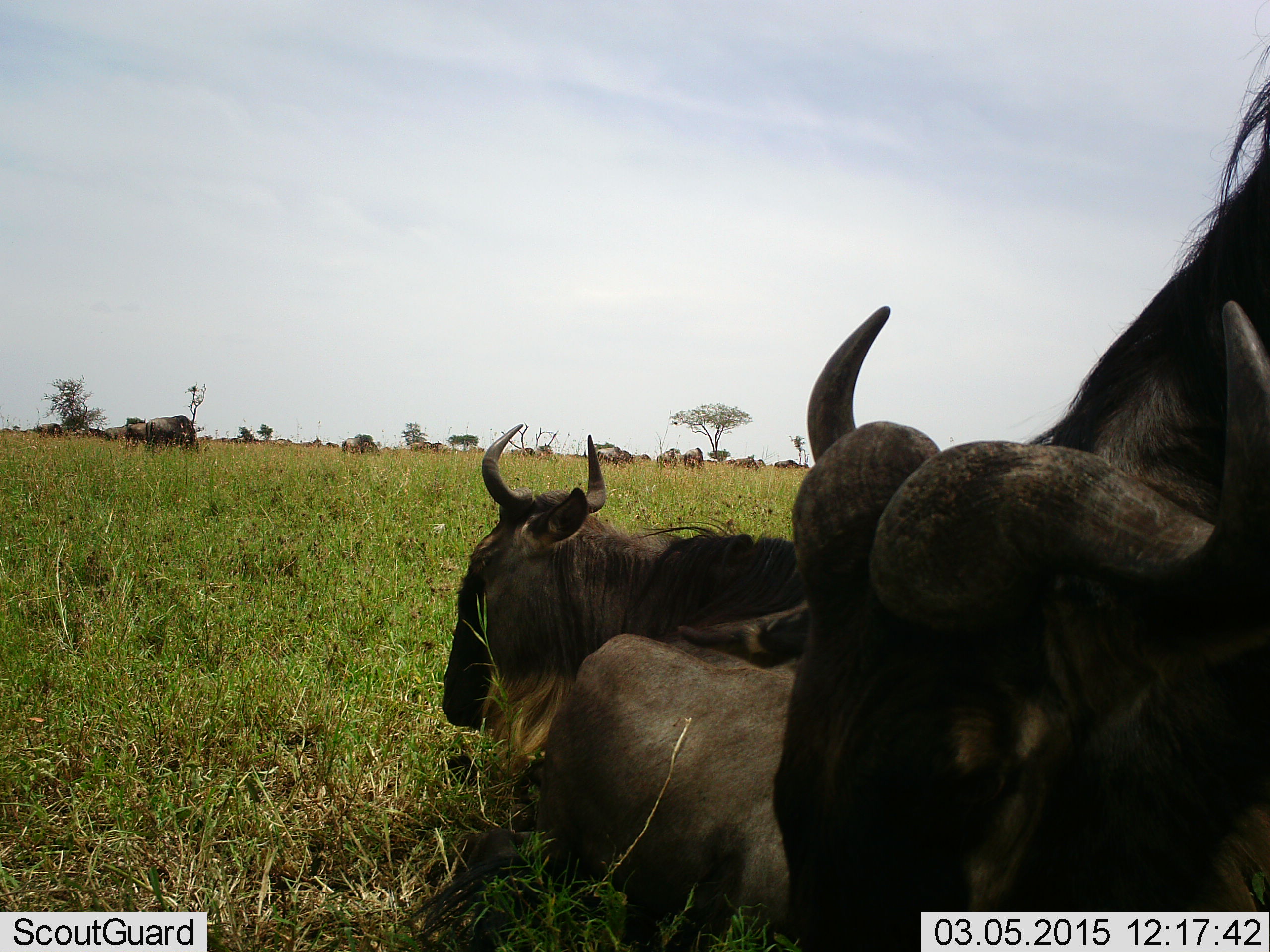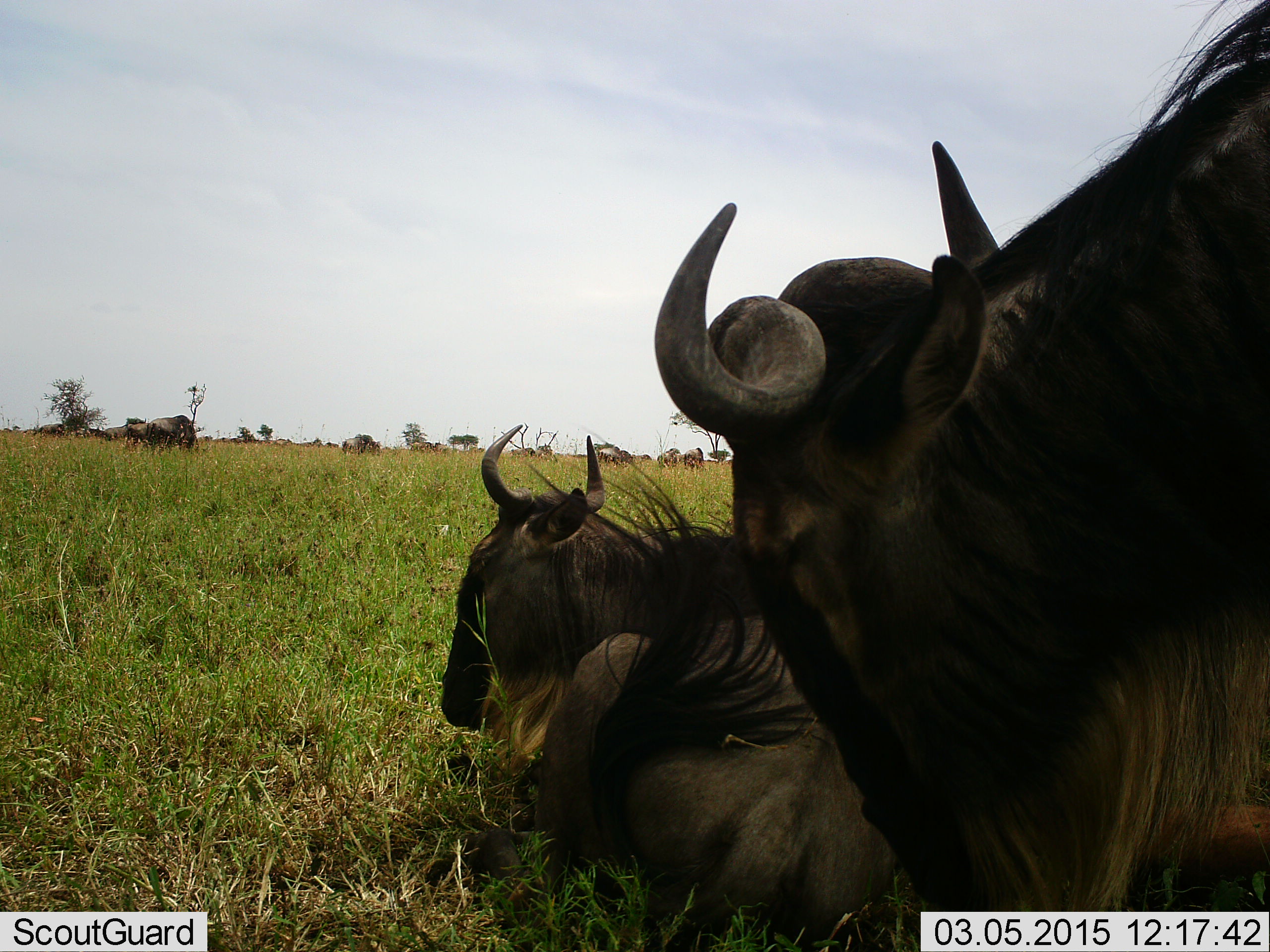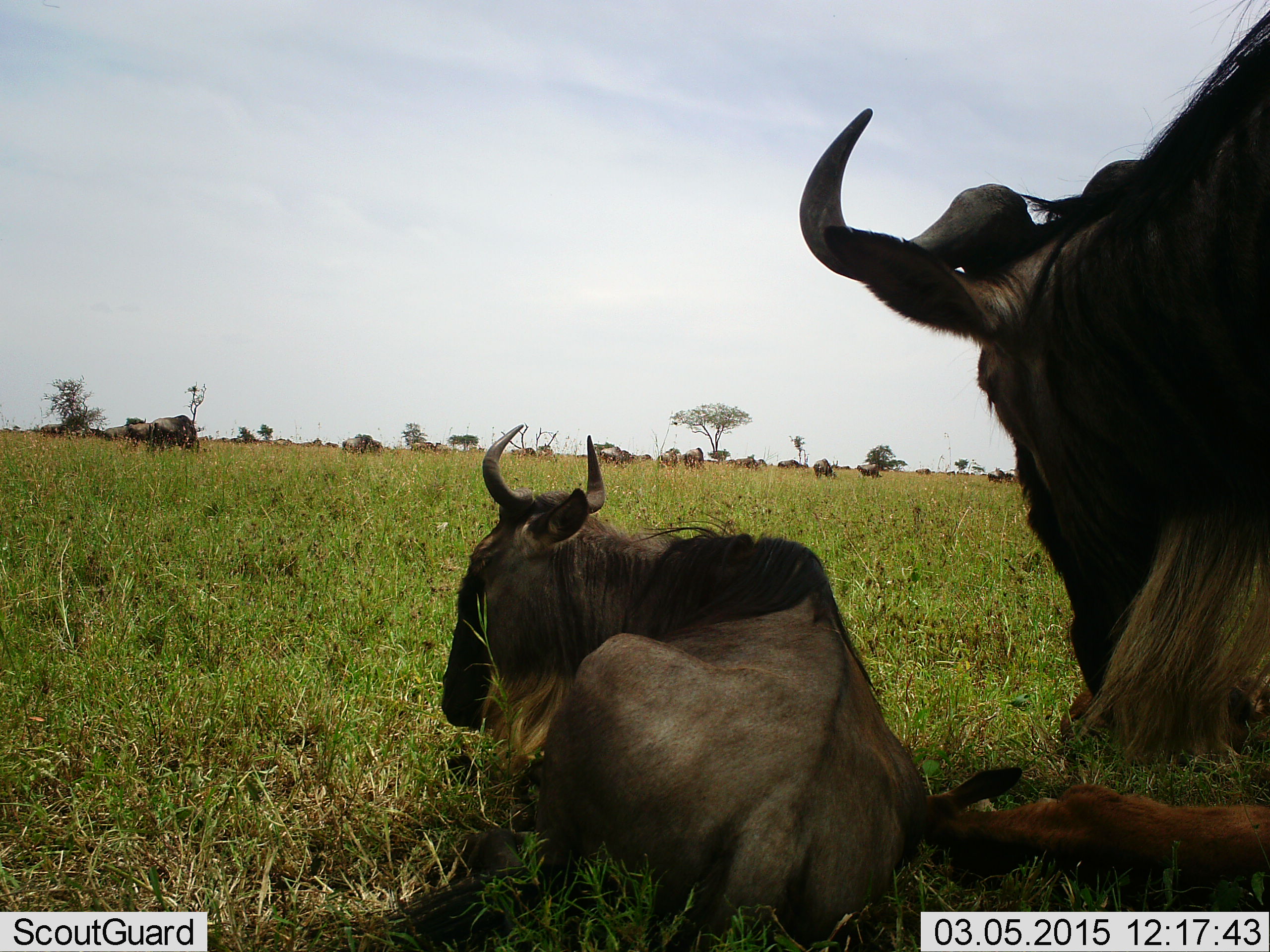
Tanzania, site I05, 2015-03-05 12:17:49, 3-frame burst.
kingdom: Animalia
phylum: Chordata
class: Mammalia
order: Artiodactyla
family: Bovidae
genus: Connochaetes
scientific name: Connochaetes taurinus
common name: blue wildebeest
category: wildebeest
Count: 11-50.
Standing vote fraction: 80%.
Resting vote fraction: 100%.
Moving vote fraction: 10%.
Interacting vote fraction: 10%.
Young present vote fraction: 30%.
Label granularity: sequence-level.